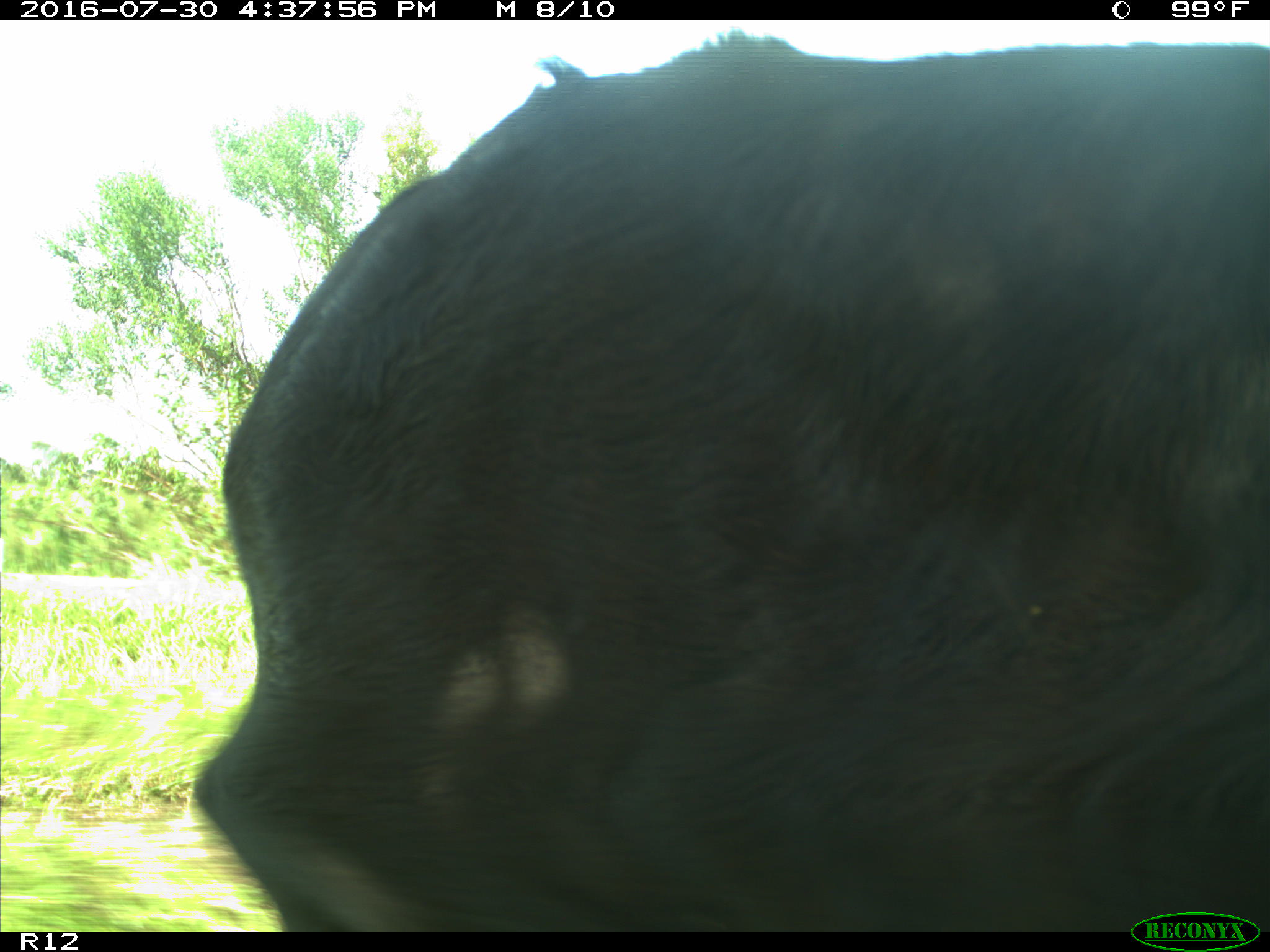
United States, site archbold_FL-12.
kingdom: Animalia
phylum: Chordata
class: Mammalia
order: Artiodactyla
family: Bovidae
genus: Bos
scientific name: Bos taurus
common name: domestic cow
Bos taurus (domestic cow).